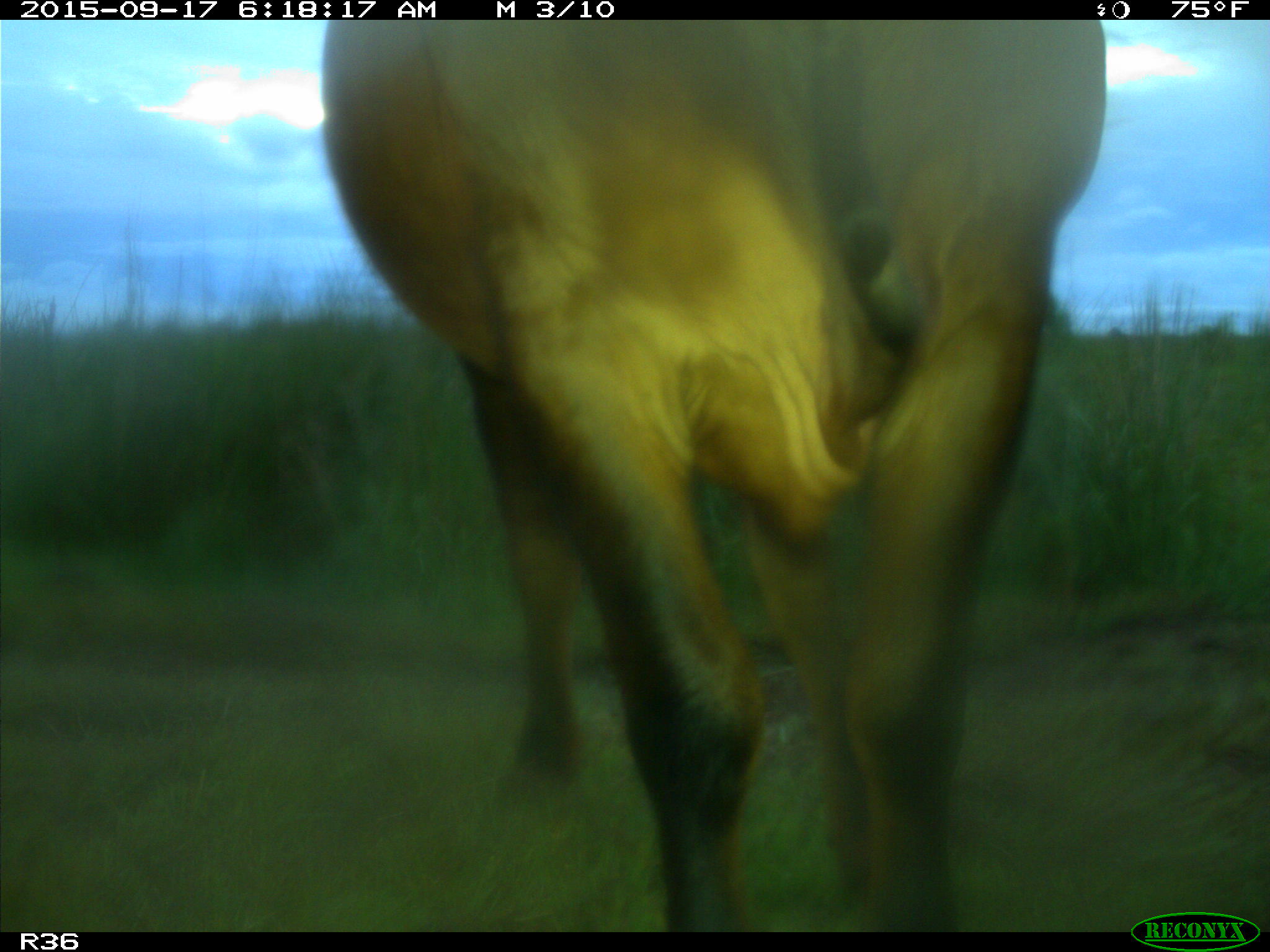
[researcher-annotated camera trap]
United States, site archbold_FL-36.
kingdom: Animalia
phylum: Chordata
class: Mammalia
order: Artiodactyla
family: Bovidae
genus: Bos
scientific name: Bos taurus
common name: domestic cow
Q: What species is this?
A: Bos taurus (domestic cow).